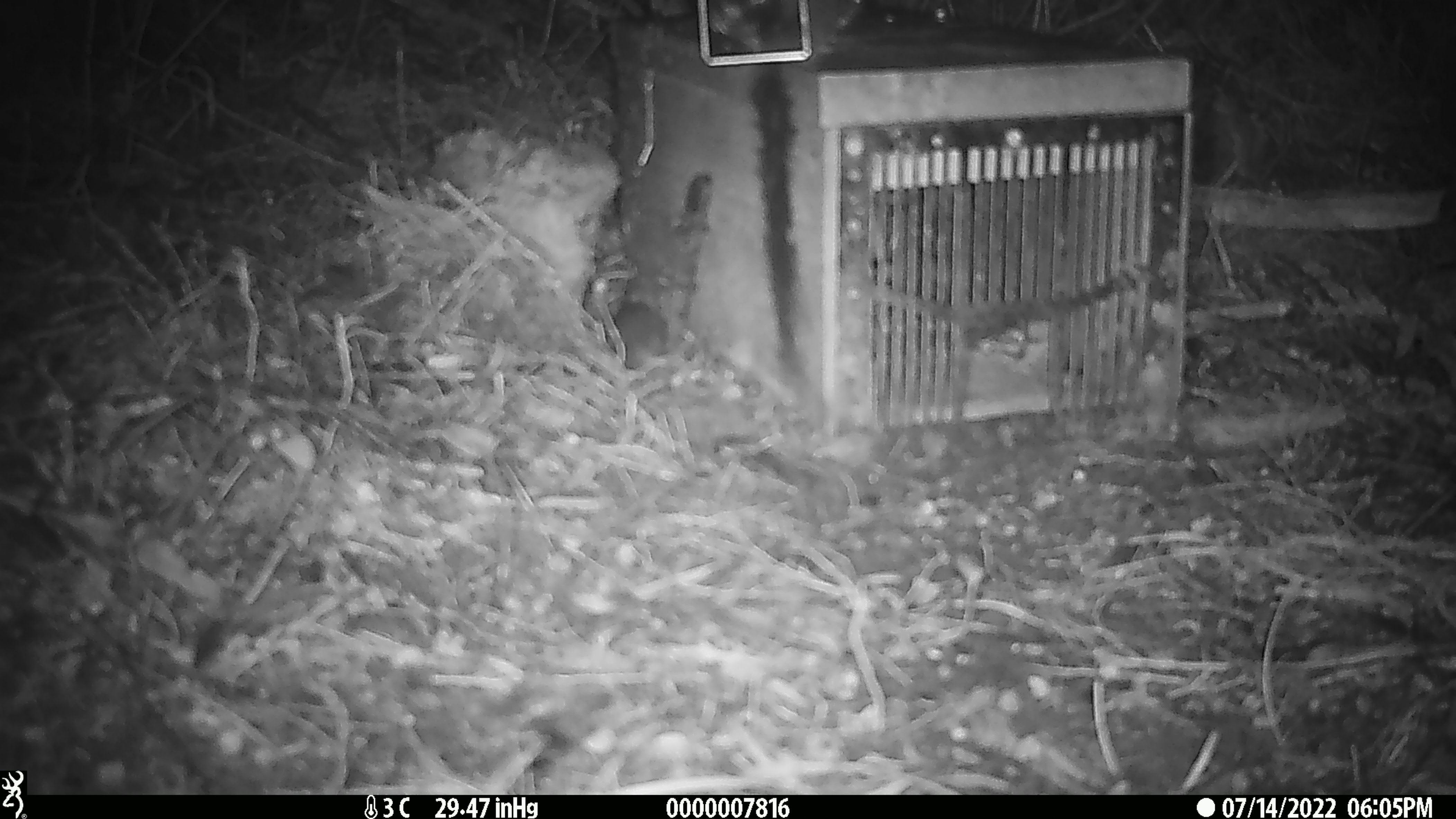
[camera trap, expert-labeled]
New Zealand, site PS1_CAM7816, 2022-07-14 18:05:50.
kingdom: Animalia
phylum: Chordata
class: Mammalia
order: Rodentia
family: Muridae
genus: Mus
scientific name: Mus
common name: mouse